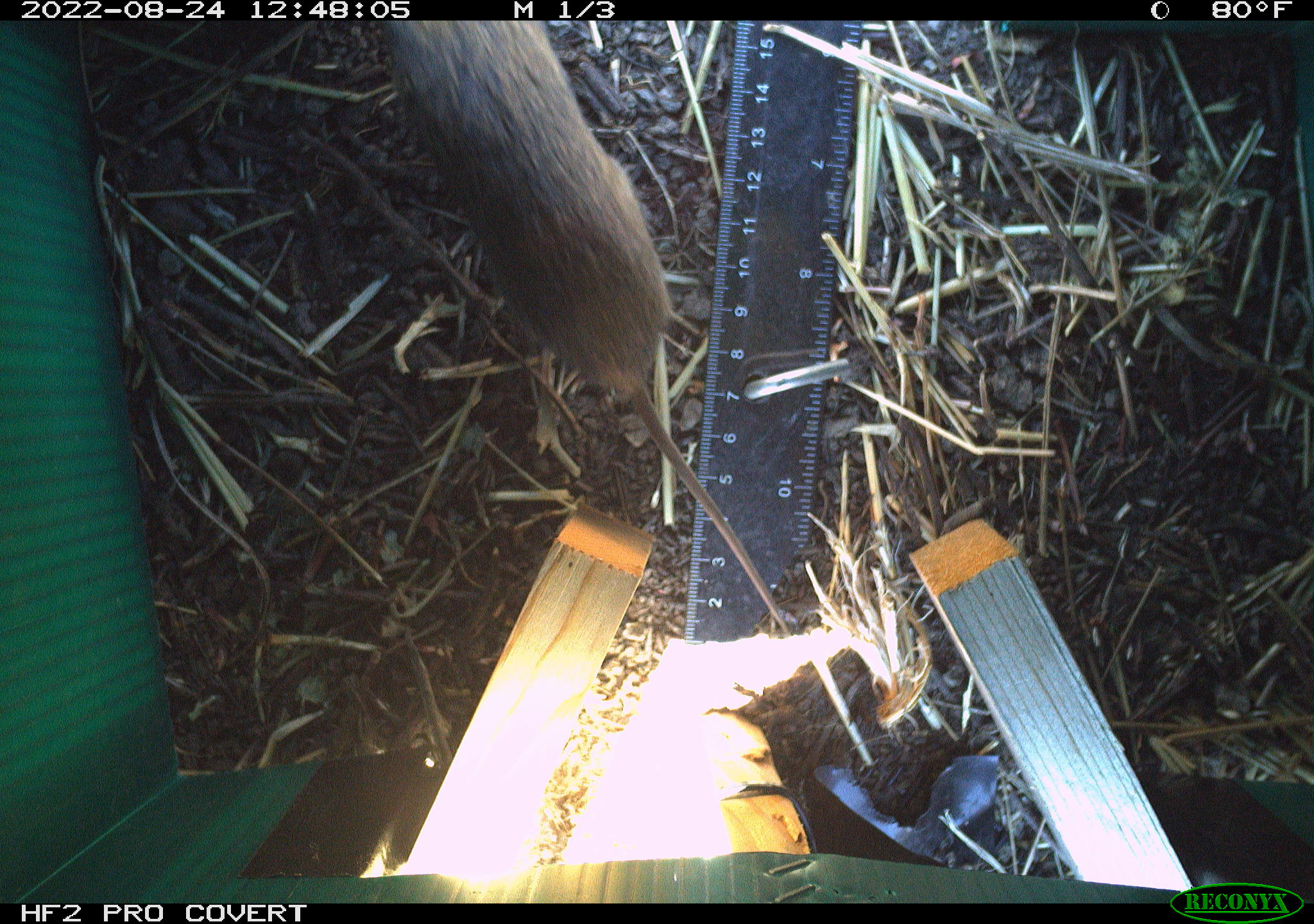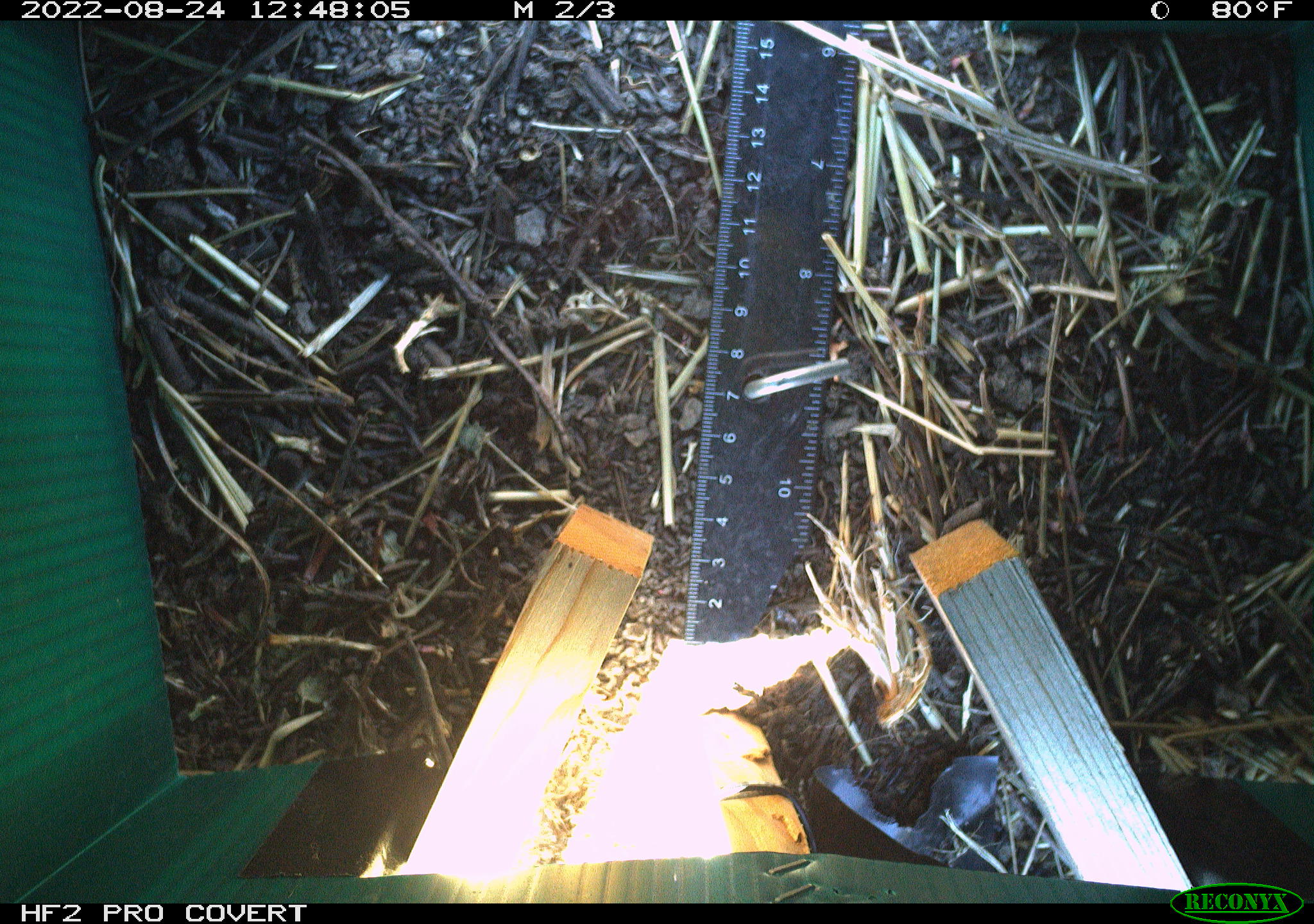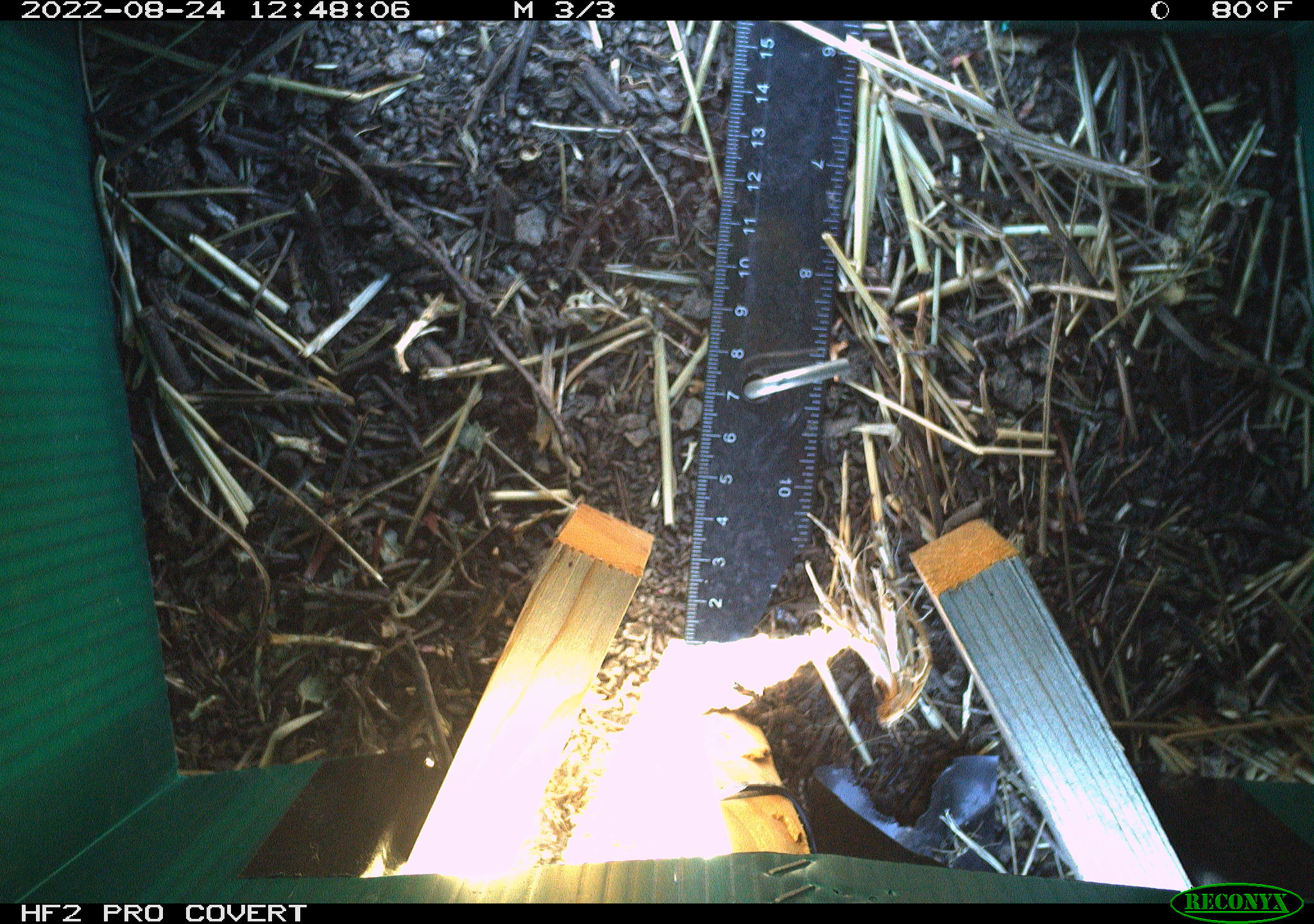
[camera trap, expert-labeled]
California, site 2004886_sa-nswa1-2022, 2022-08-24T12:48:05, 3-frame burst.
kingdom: Animalia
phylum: Chordata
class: Mammalia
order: Rodentia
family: Cricetidae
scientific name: Cricetidae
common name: hamsters, voles, lemmings, and allies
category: cricetidae family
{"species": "cricetidae family (hamsters, voles, lemmings, and allies) (Cricetidae)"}